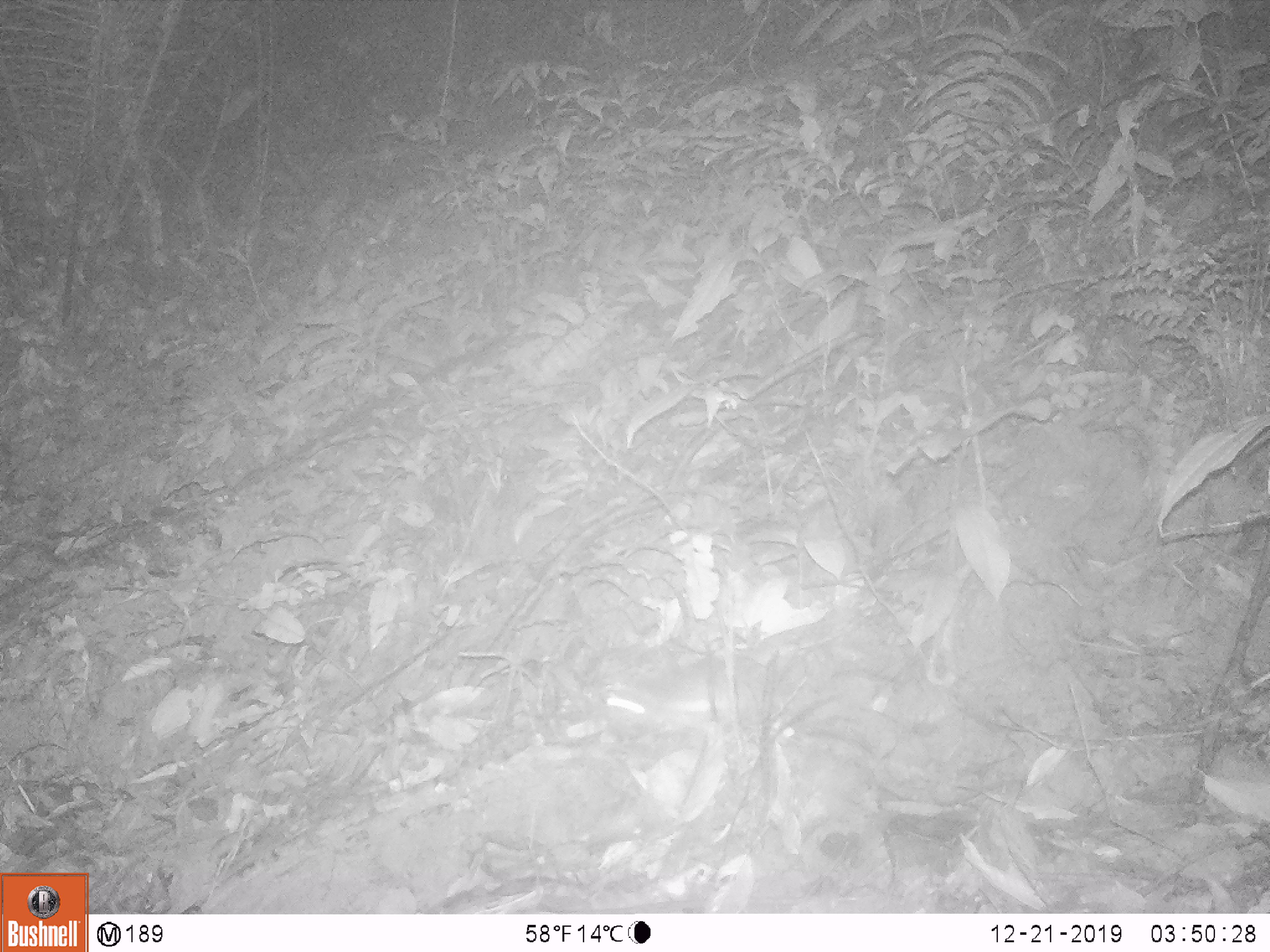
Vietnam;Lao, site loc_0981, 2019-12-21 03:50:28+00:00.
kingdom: Animalia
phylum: Chordata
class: Mammalia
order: Rodentia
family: Muridae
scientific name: Muridae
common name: old-world mice and rats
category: unidentified murid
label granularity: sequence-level